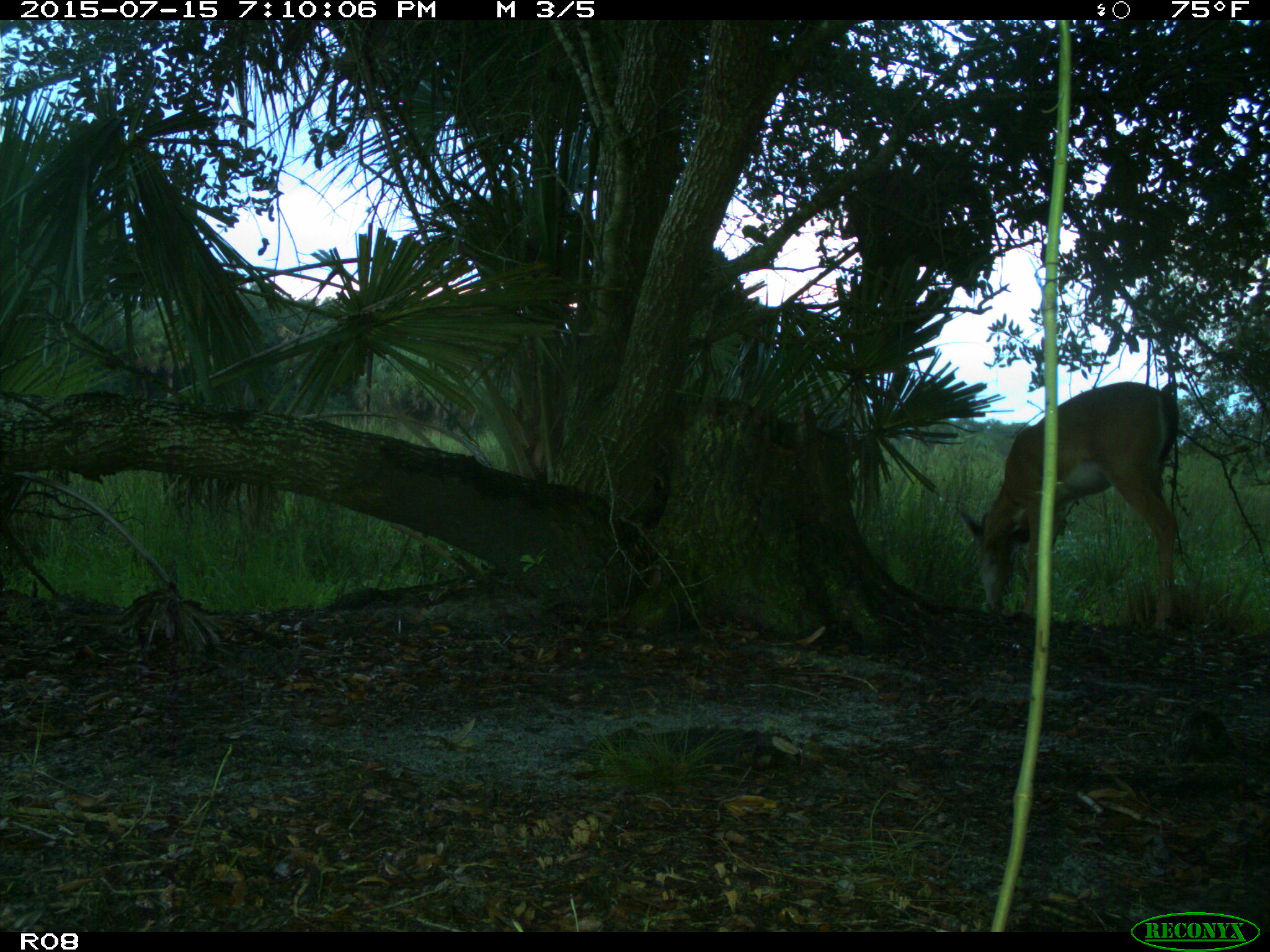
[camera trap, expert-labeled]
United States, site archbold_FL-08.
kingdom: Animalia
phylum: Chordata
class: Mammalia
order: Artiodactyla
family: Cervidae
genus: Odocoileus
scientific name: Odocoileus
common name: deer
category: unidentified deer